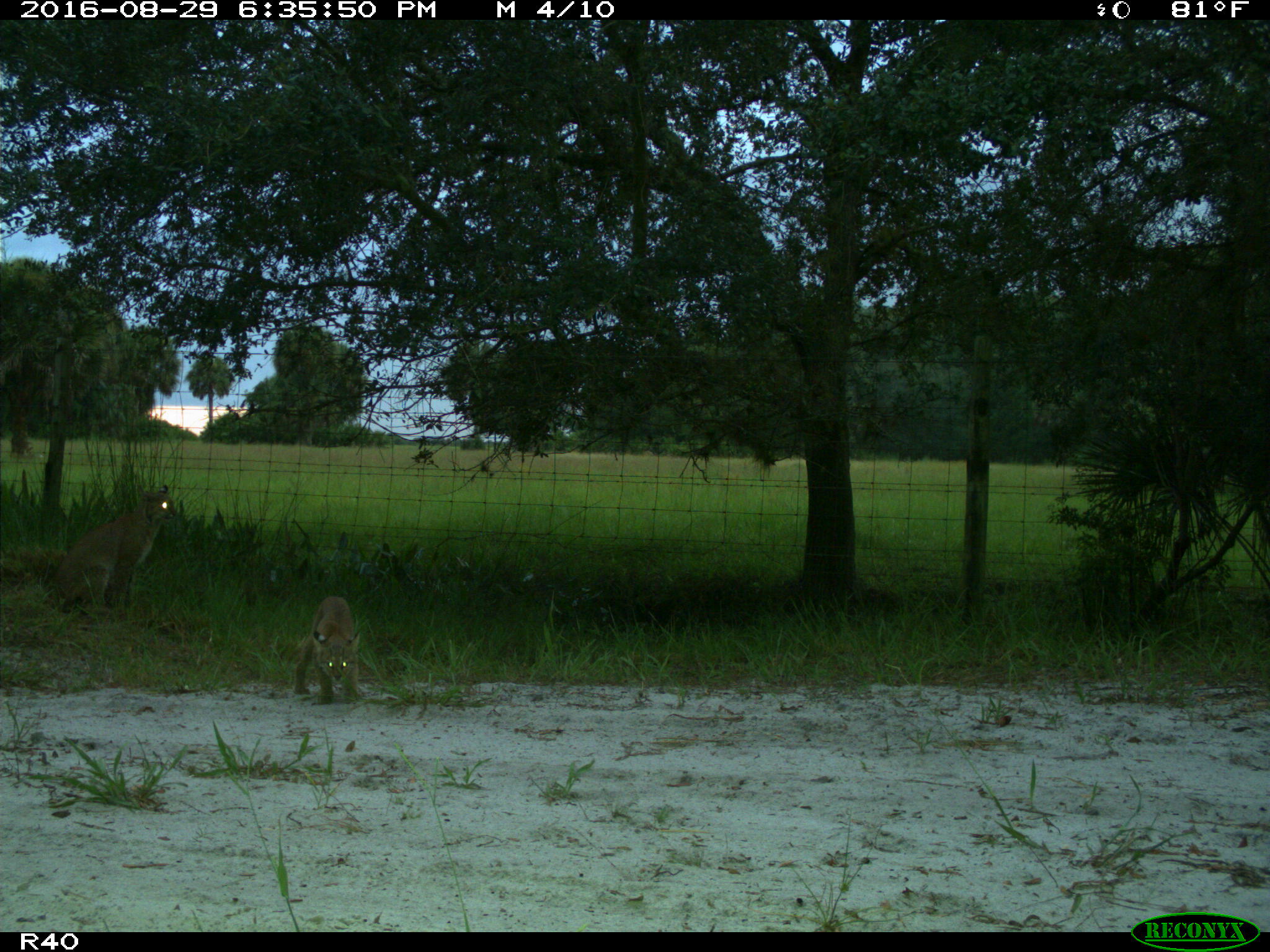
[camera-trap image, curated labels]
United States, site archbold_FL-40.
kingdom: Animalia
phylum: Chordata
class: Mammalia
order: Carnivora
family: Felidae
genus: Lynx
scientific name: Lynx rufus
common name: bobcat